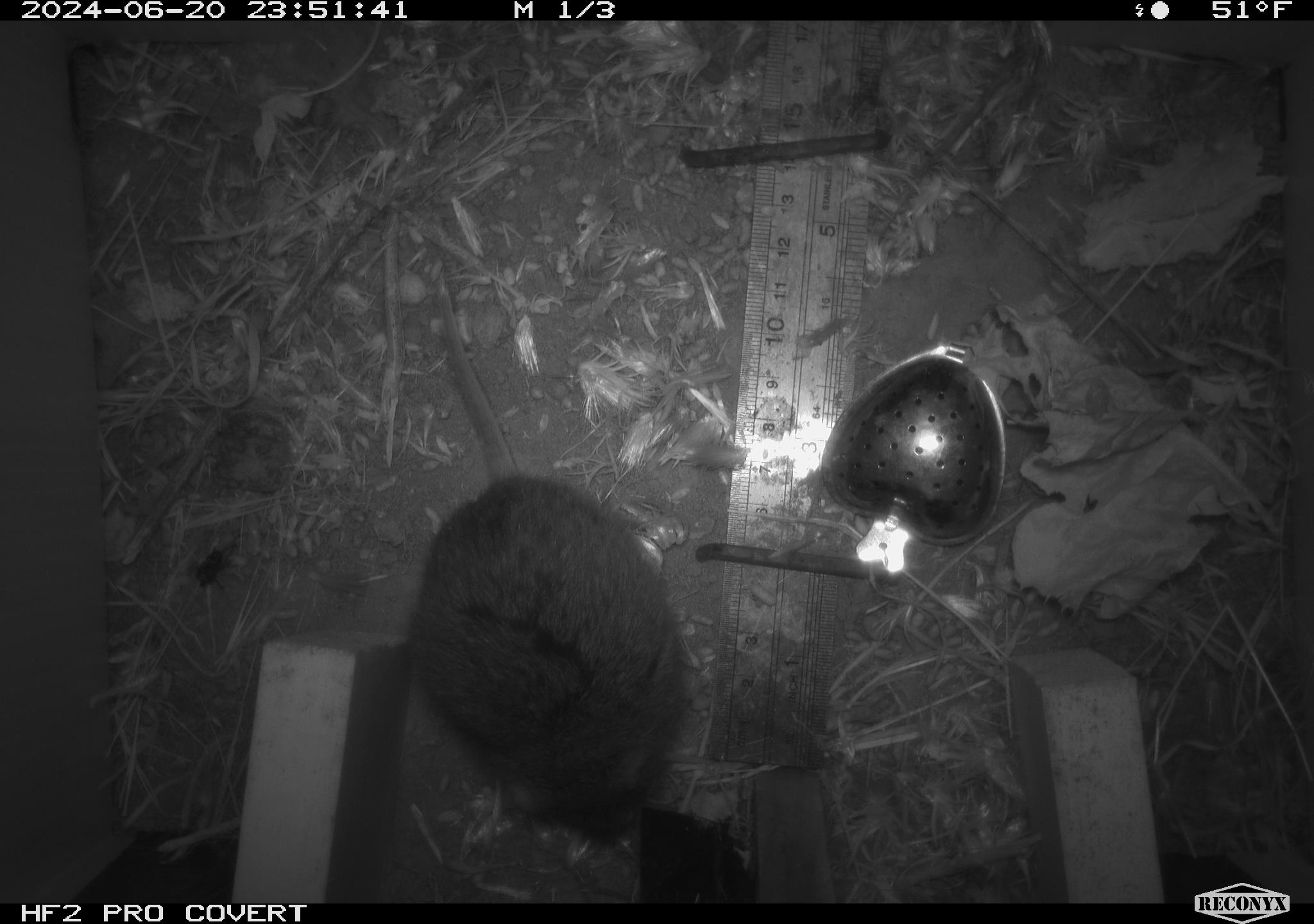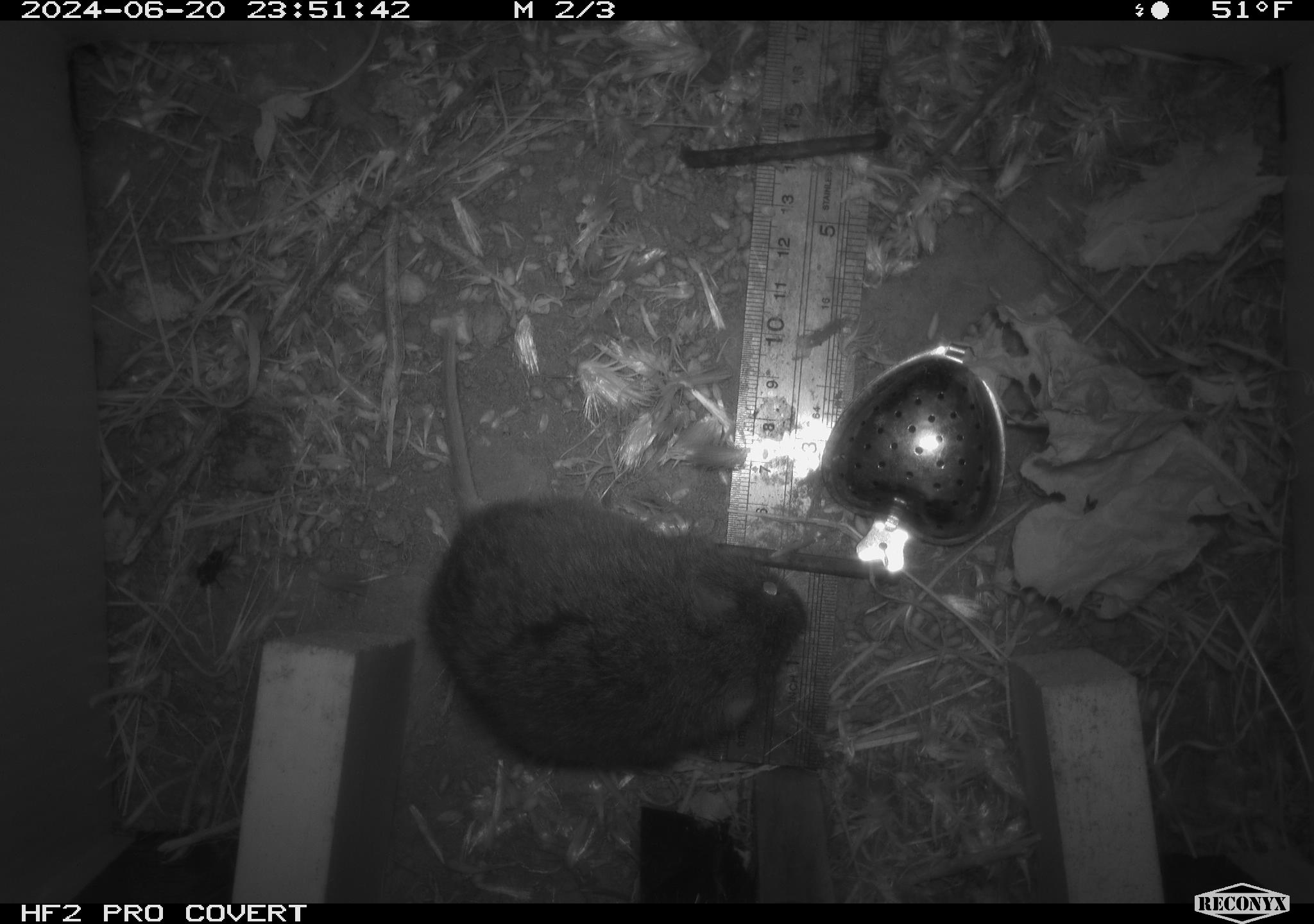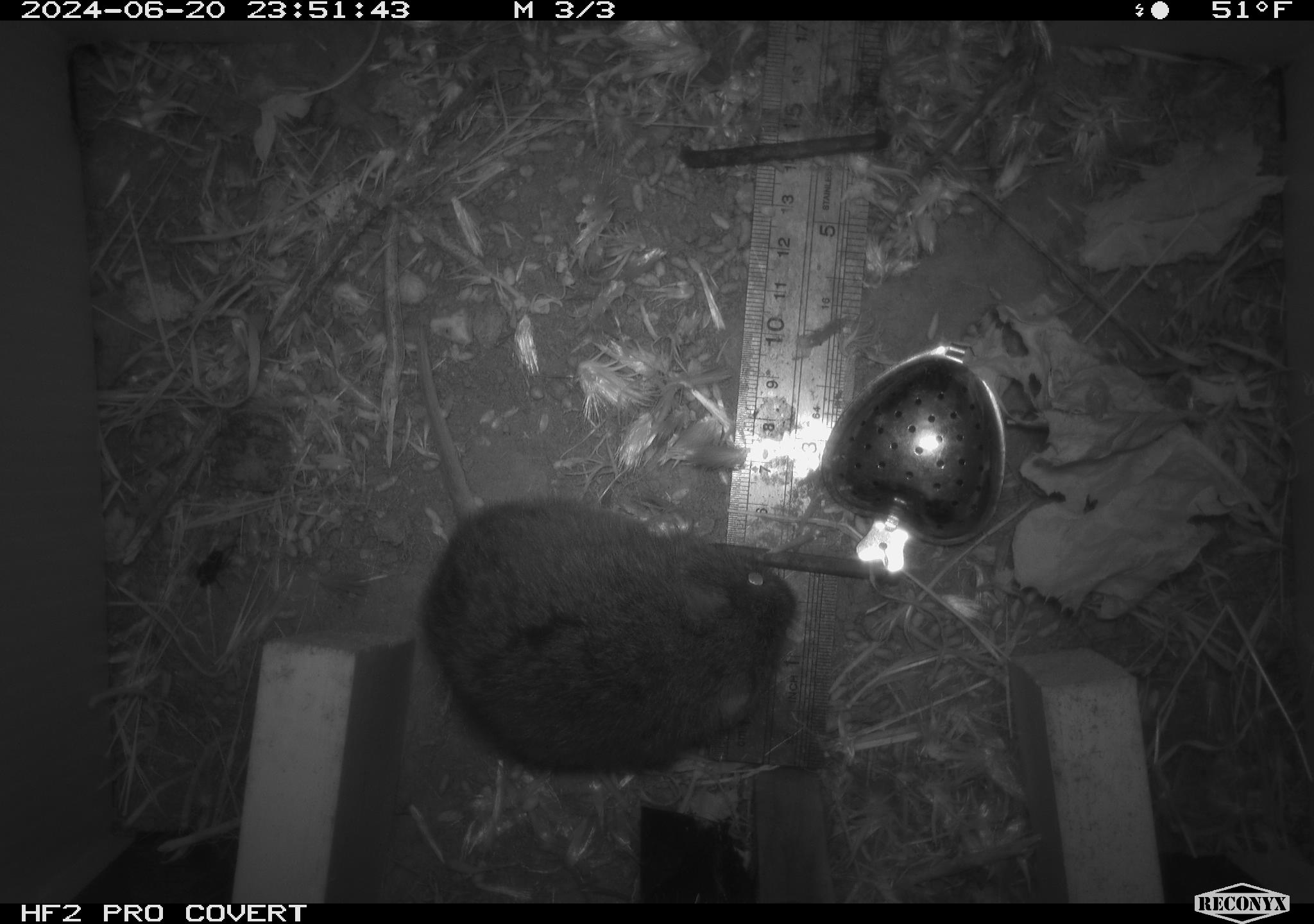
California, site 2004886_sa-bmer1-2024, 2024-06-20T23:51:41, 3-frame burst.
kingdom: Animalia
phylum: Chordata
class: Mammalia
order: Rodentia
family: Cricetidae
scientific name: Cricetidae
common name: hamsters, voles, lemmings, and allies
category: cricetidae family